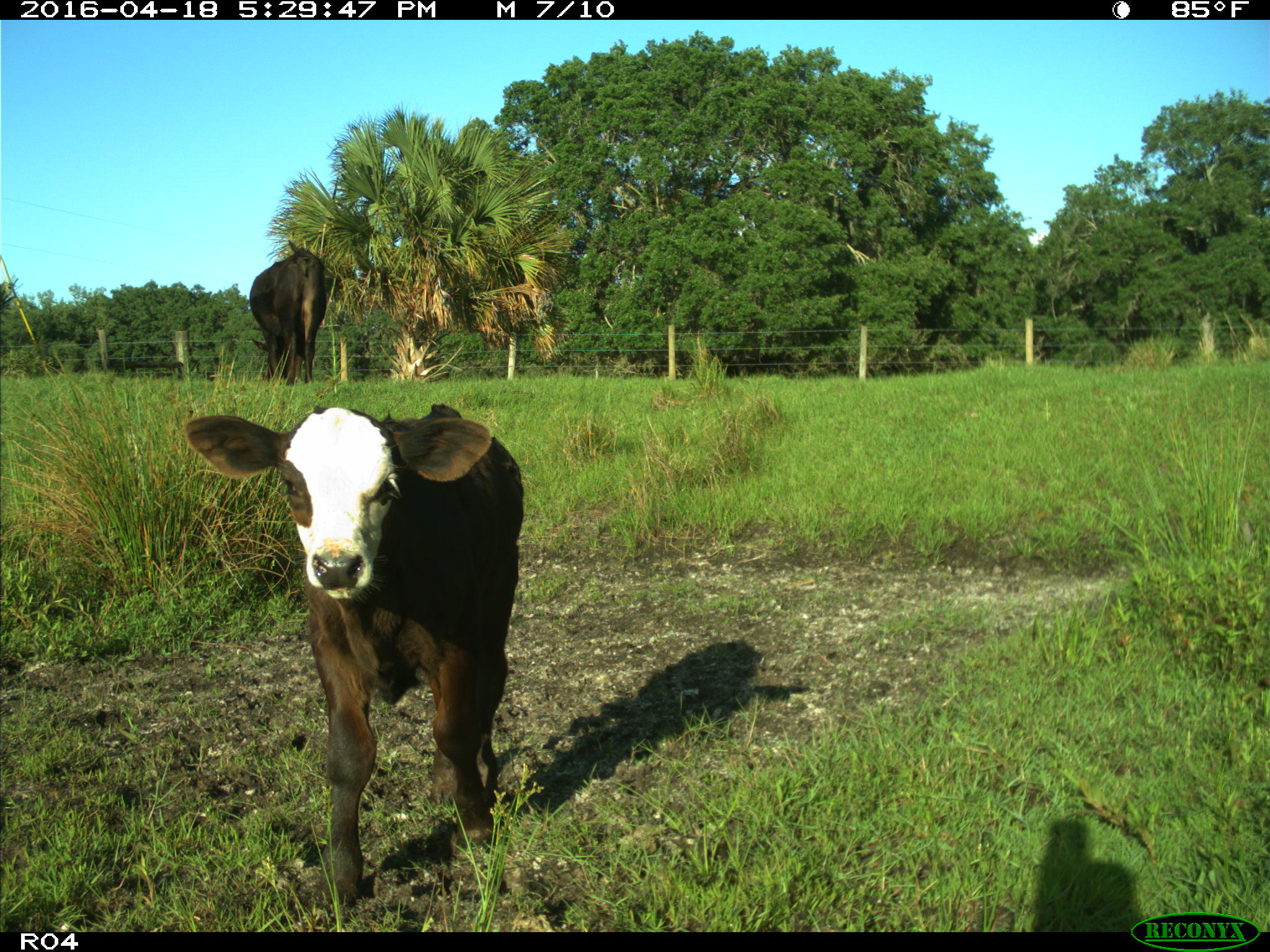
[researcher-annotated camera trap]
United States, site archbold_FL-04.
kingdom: Animalia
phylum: Chordata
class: Mammalia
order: Artiodactyla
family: Bovidae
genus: Bos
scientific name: Bos taurus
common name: domestic cow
Bos taurus (domestic cow).